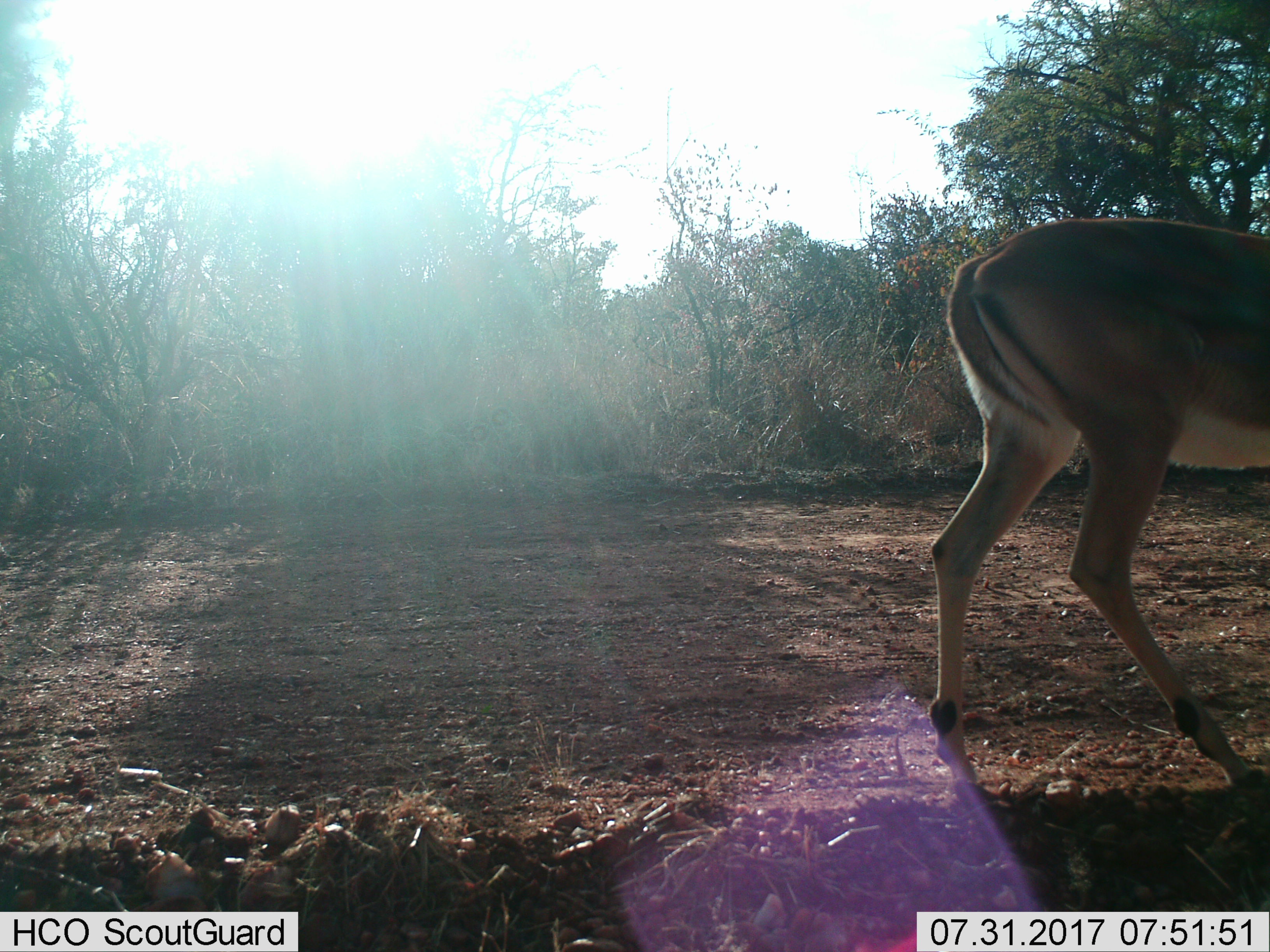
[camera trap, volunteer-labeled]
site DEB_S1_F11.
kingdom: Animalia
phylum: Chordata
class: Mammalia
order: Artiodactyla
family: Bovidae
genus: Aepyceros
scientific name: Aepyceros melampus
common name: impala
Impala (Aepyceros melampus), count 1. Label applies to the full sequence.